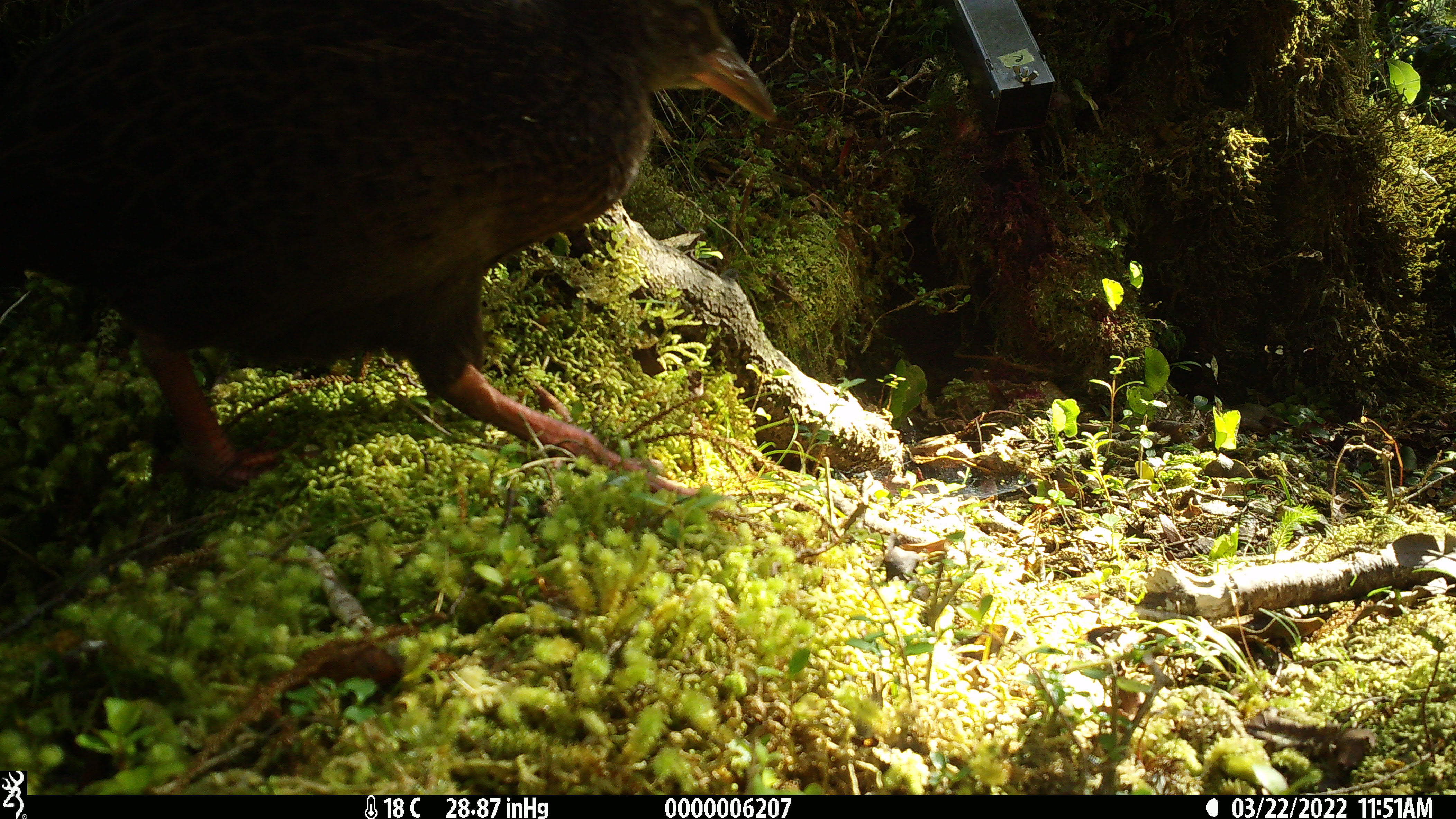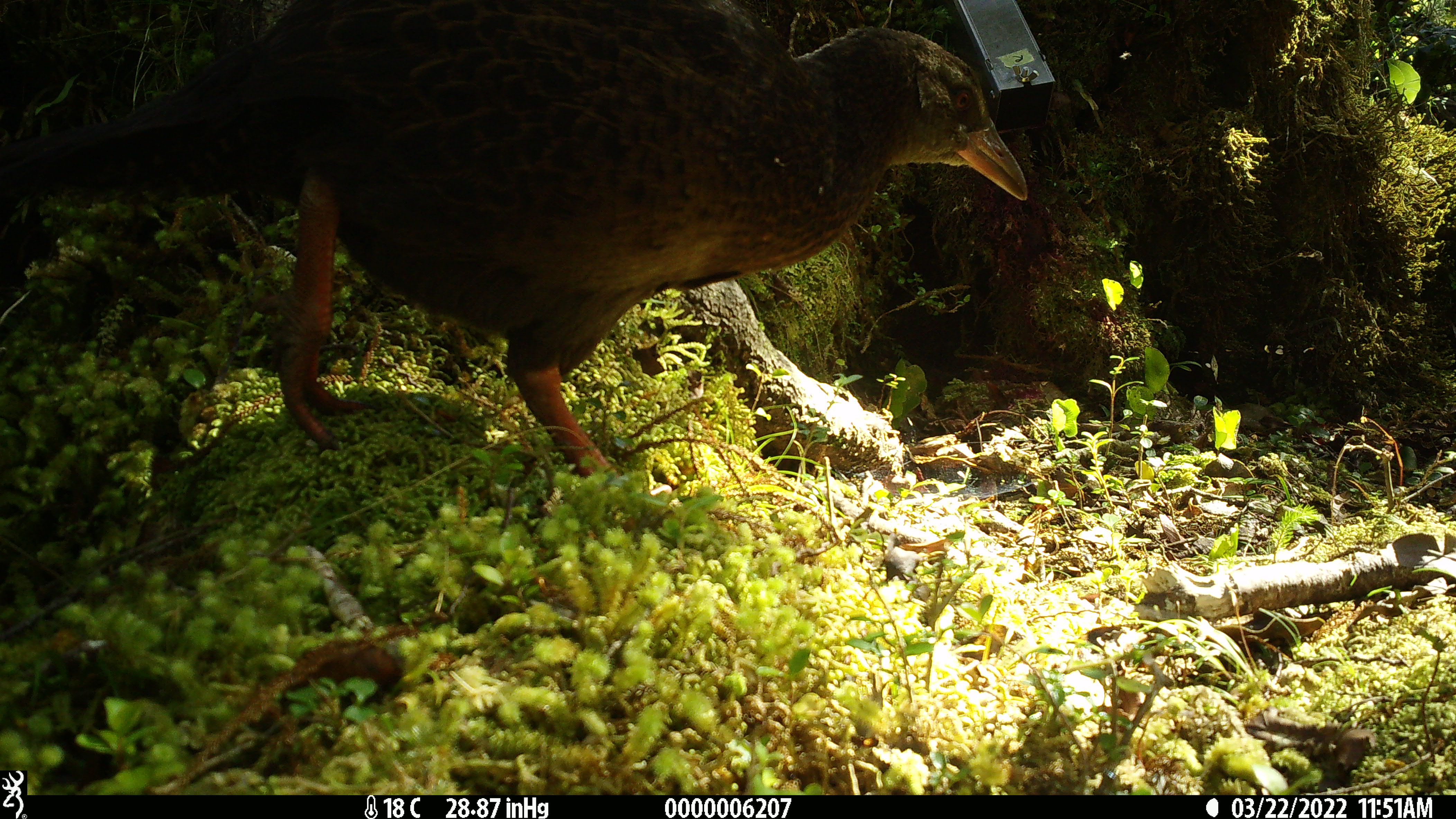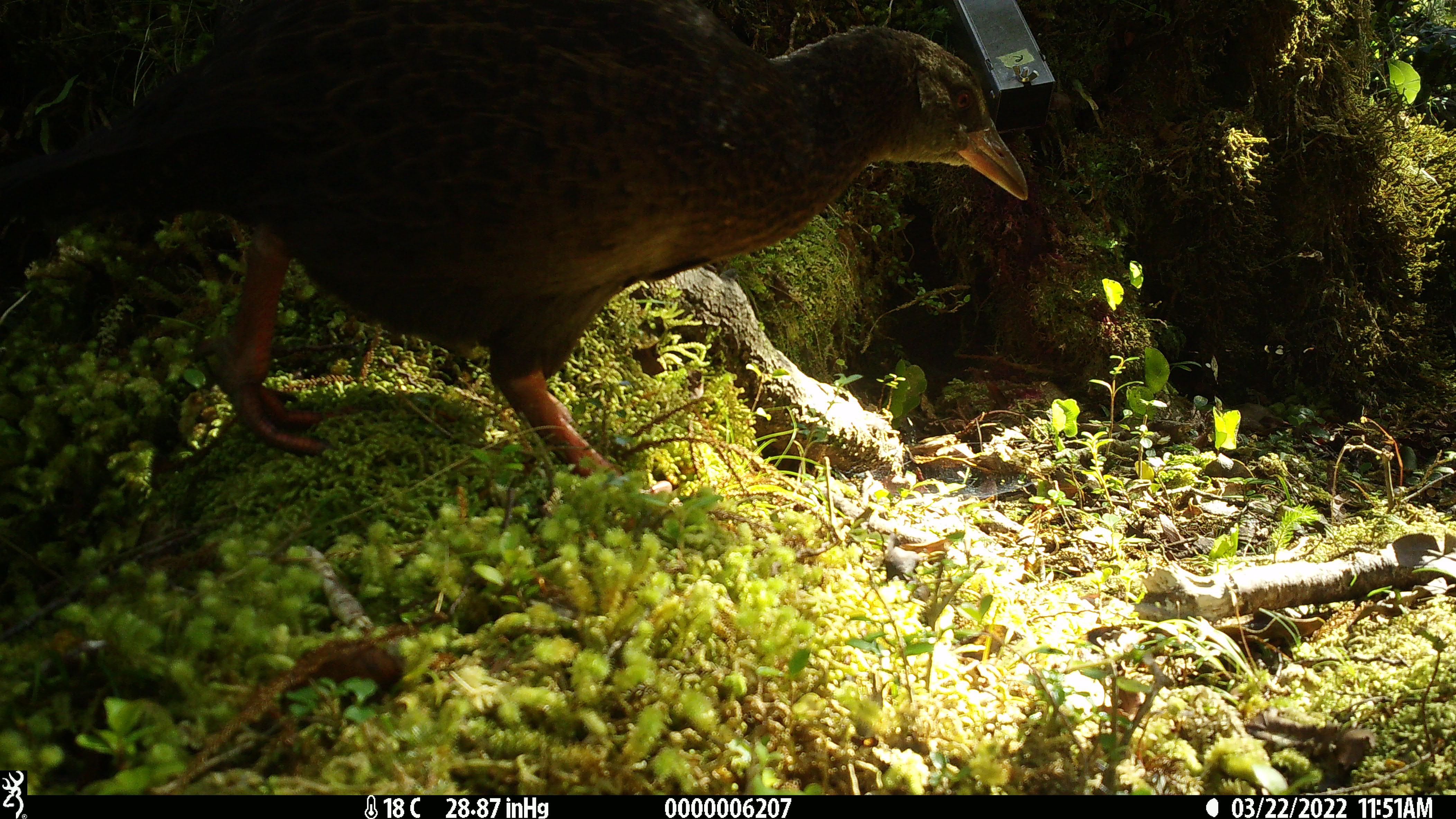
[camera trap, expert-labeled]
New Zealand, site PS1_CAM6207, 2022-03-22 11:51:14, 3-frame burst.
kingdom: Animalia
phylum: Chordata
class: Aves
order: Gruiformes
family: Rallidae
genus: Gallirallus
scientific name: Gallirallus australis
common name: weka